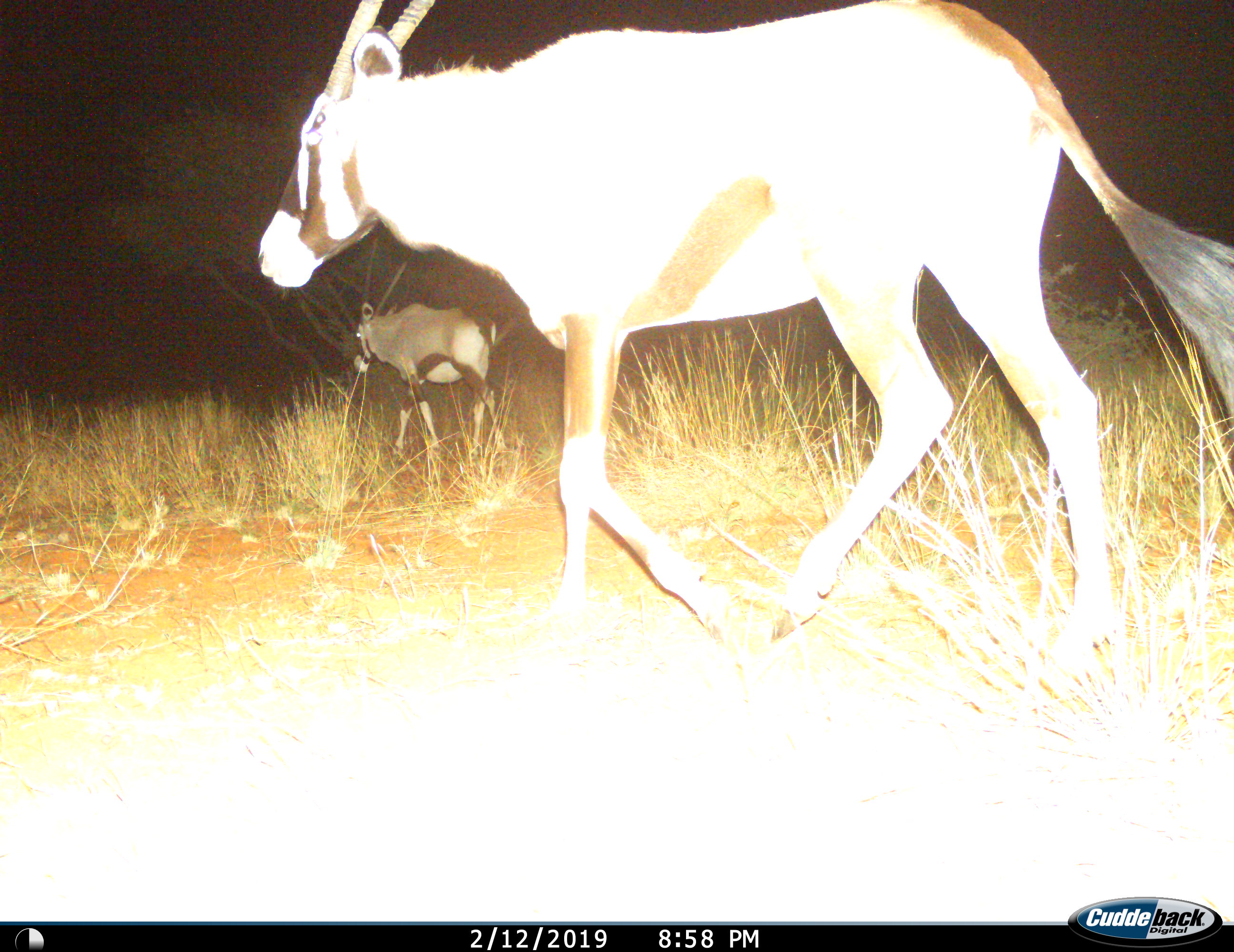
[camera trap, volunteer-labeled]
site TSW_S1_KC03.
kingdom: Animalia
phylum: Chordata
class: Mammalia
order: Artiodactyla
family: Bovidae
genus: Oryx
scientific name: Oryx gazella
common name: gemsbok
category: oryx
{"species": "oryx (gemsbok) (Oryx gazella)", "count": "2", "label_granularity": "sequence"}